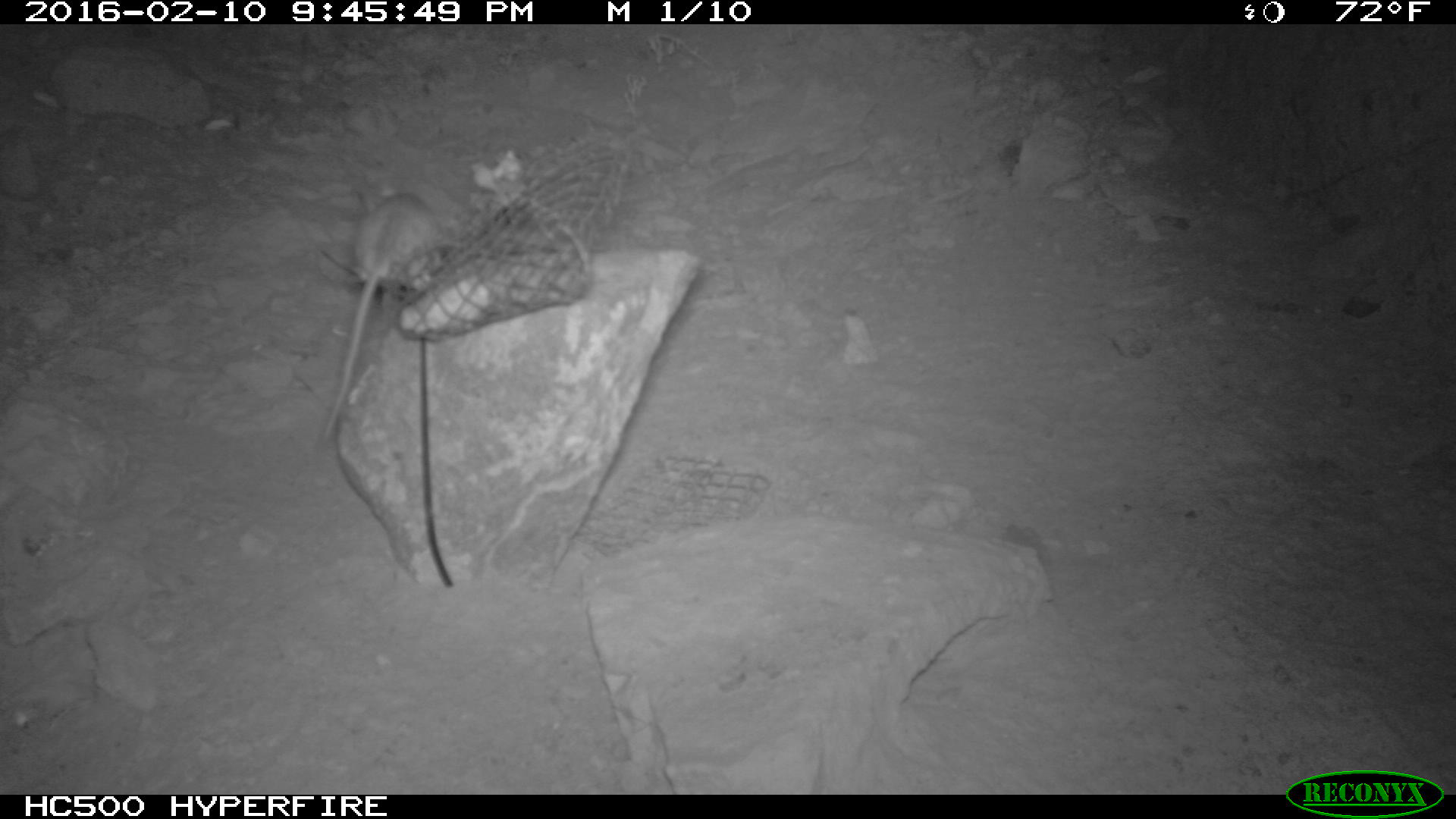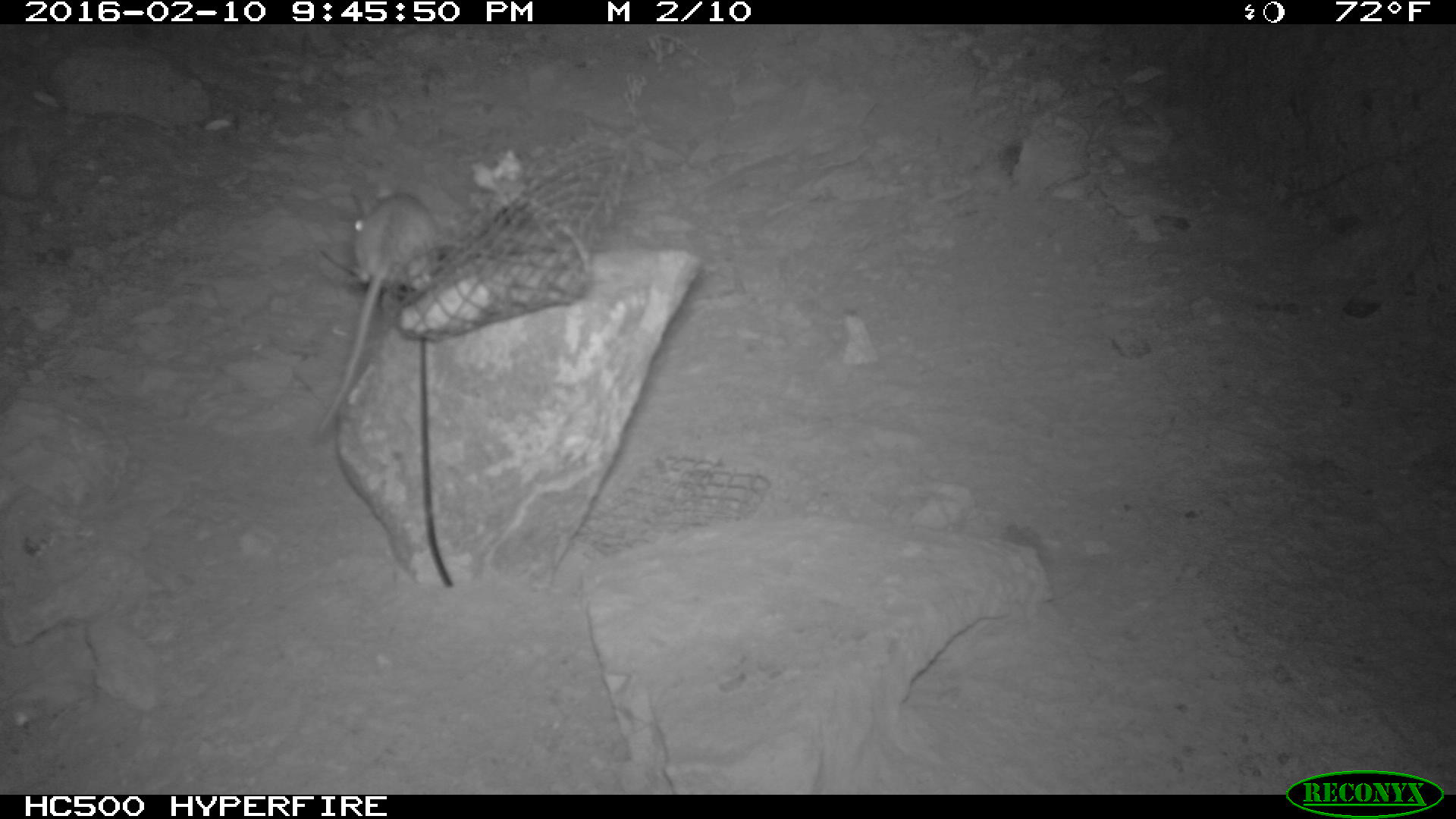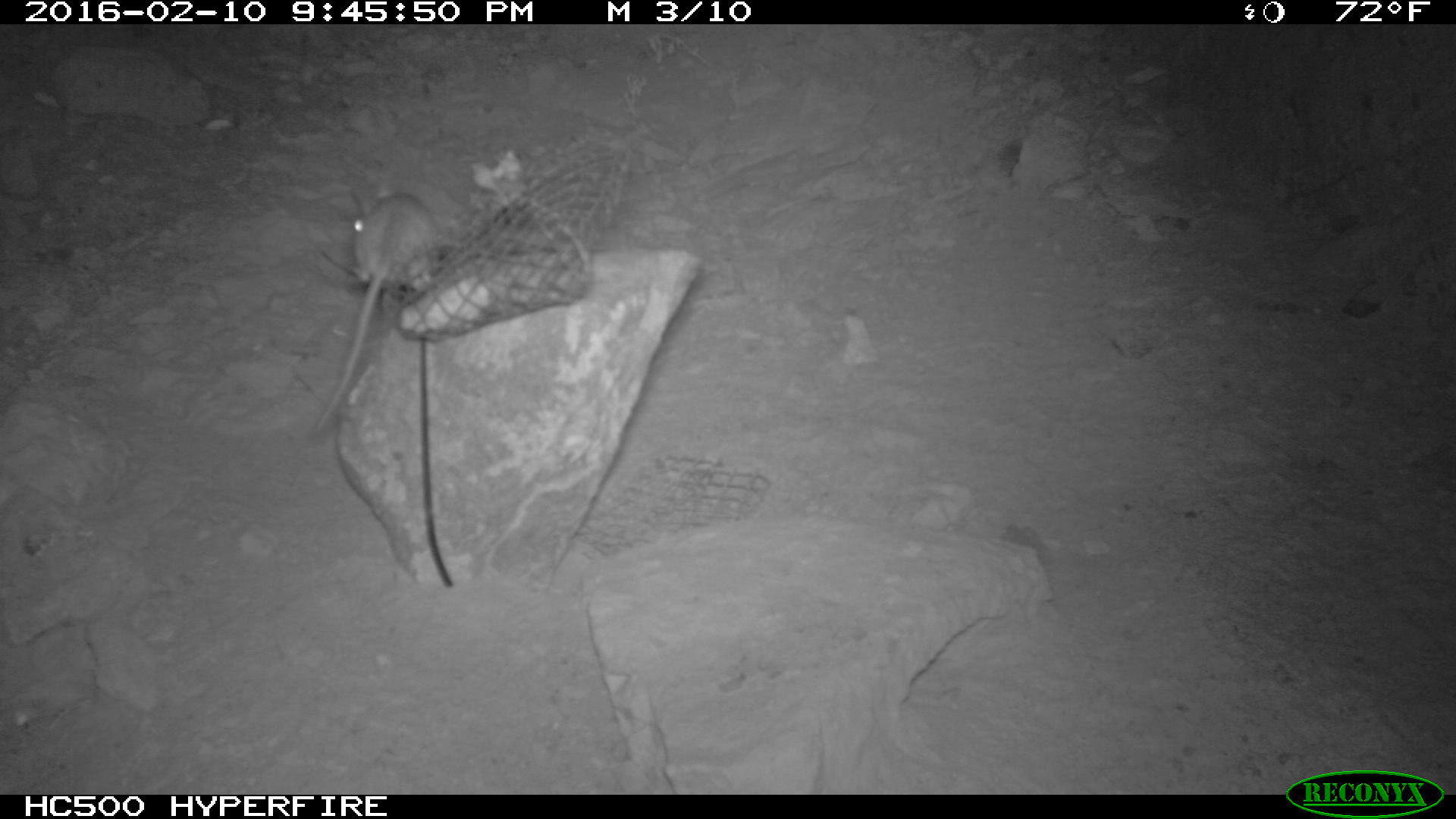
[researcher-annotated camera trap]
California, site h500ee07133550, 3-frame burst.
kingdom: Animalia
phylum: Chordata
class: Mammalia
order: Rodentia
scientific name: Rodentia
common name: rodent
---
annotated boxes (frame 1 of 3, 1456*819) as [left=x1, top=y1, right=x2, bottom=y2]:
rodent: [left=317, top=184, right=464, bottom=441]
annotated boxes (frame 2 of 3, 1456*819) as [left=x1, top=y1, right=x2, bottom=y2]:
rodent: [left=313, top=184, right=441, bottom=441]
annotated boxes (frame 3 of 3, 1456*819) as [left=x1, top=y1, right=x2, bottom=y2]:
rodent: [left=304, top=184, right=443, bottom=442]